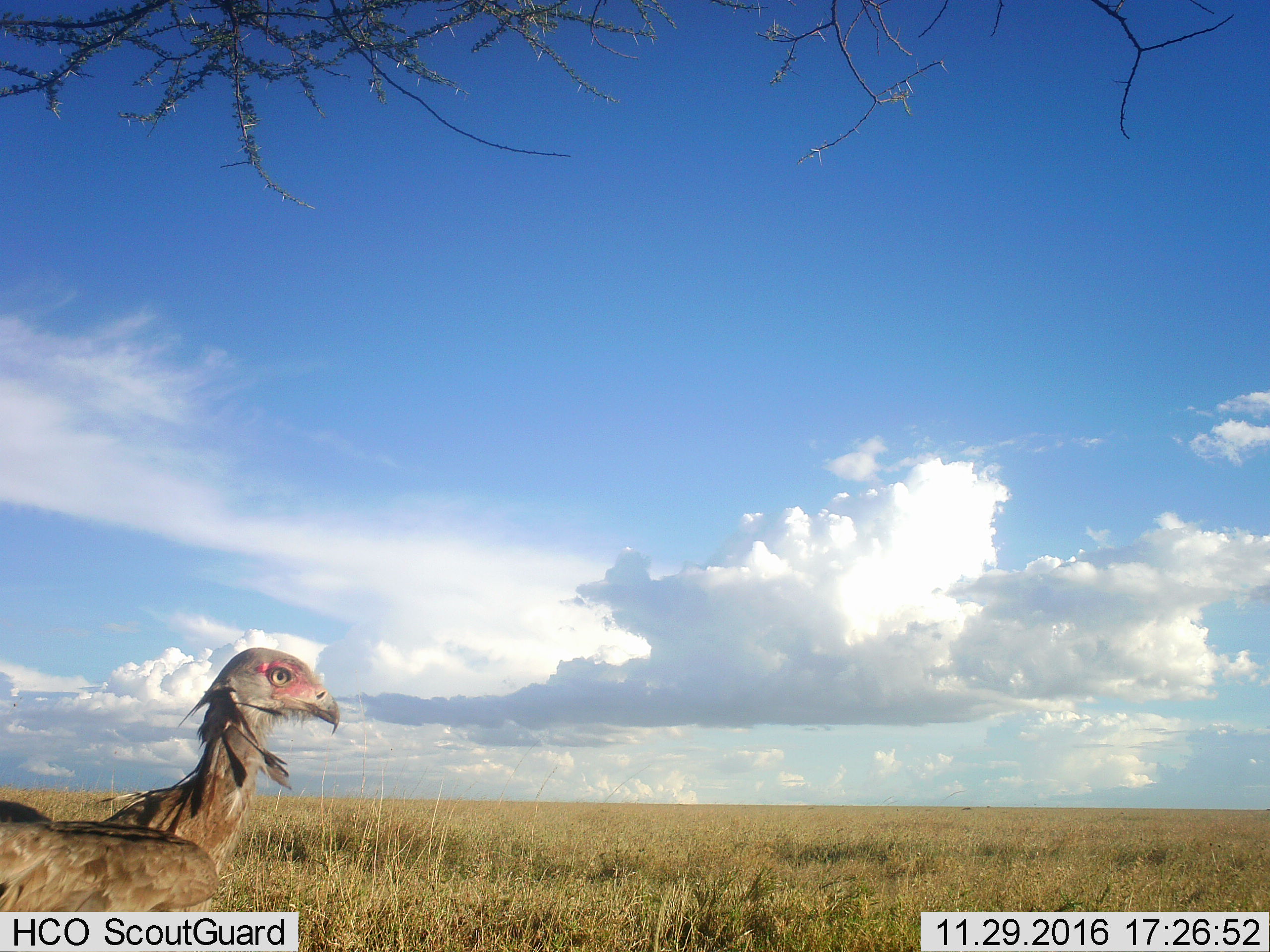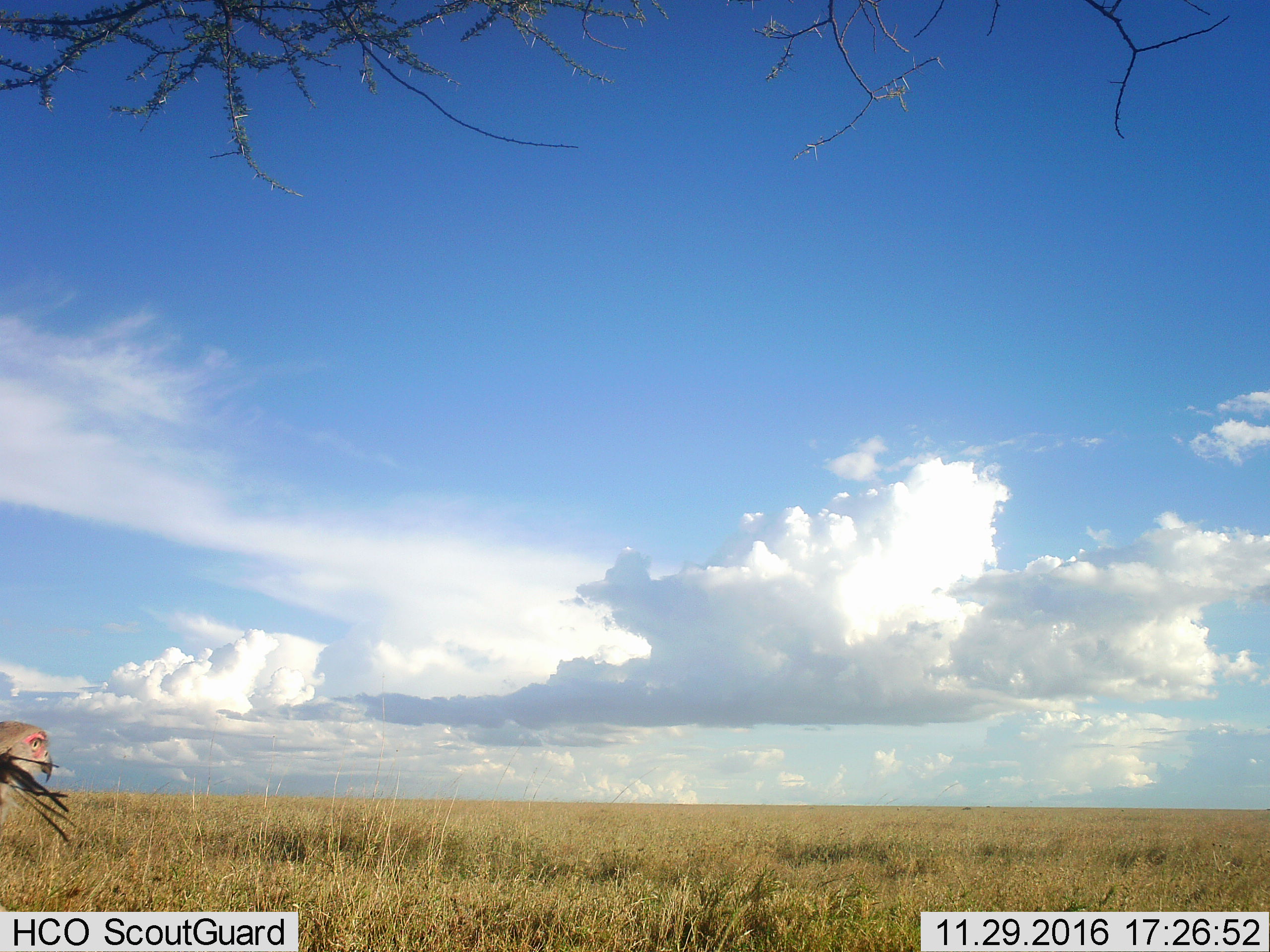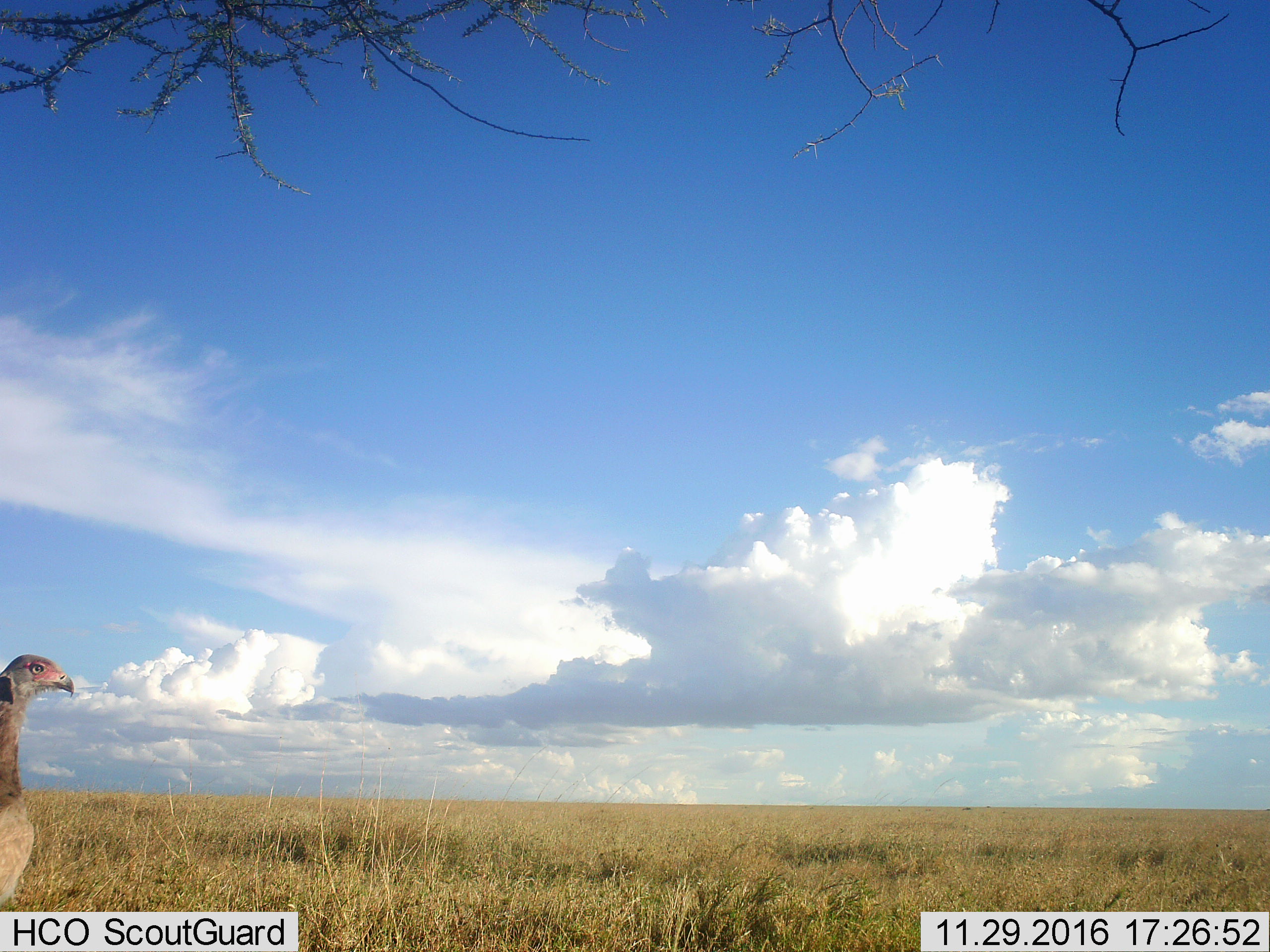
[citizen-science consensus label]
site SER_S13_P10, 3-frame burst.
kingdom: Animalia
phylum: Chordata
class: Aves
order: Accipitriformes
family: Sagittariidae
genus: Sagittarius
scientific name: Sagittarius serpentarius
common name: secretarybird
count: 1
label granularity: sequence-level